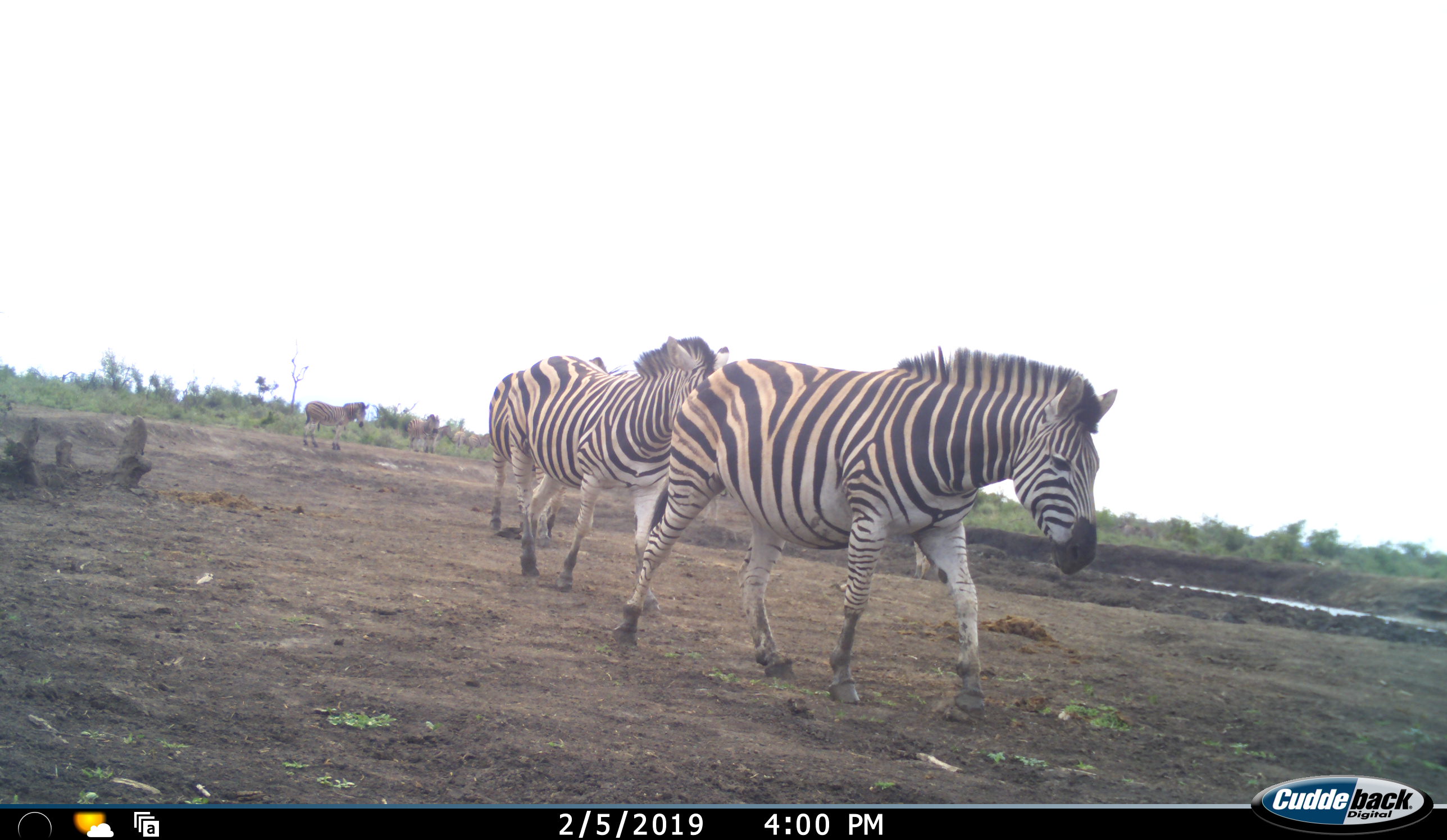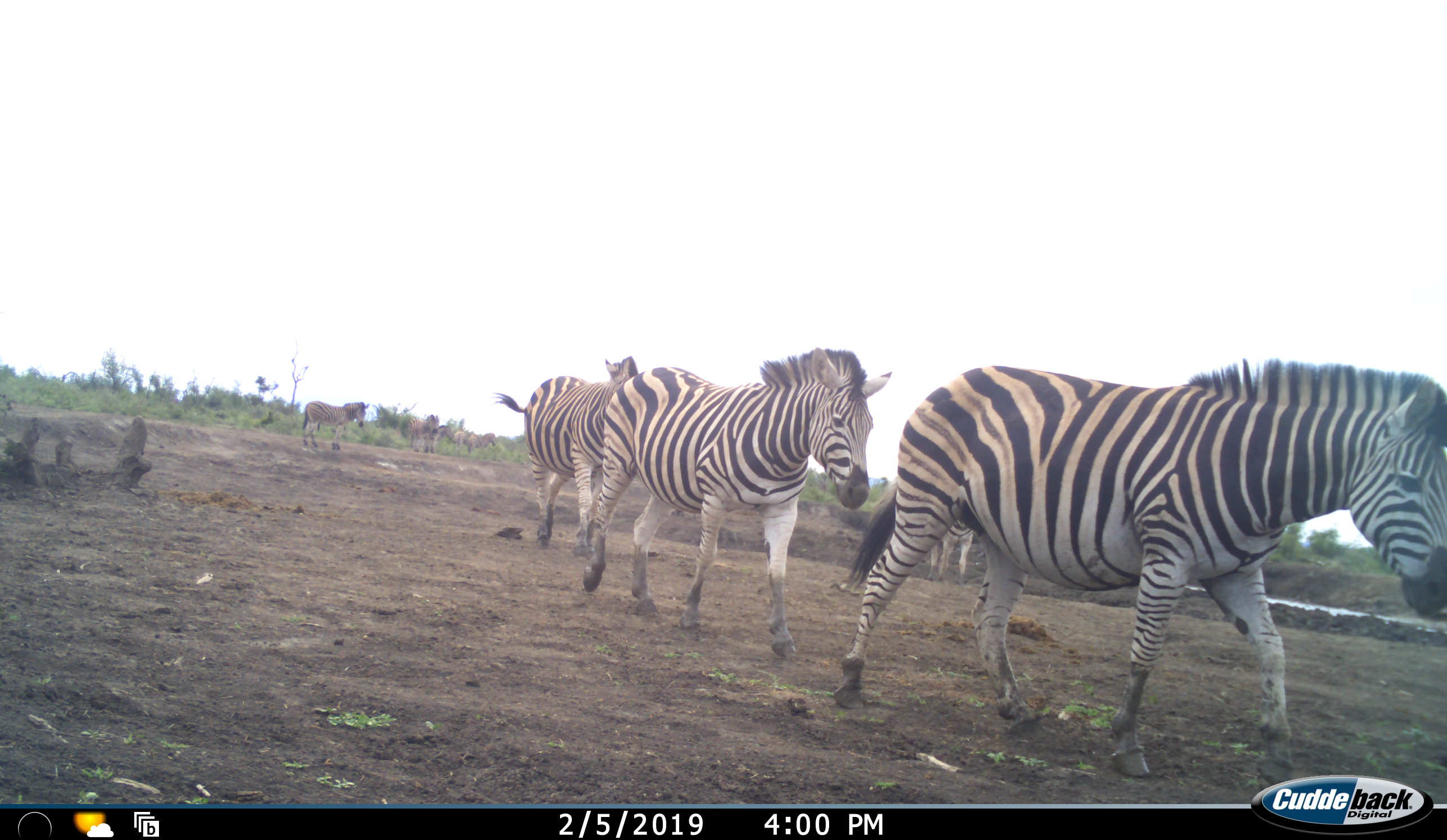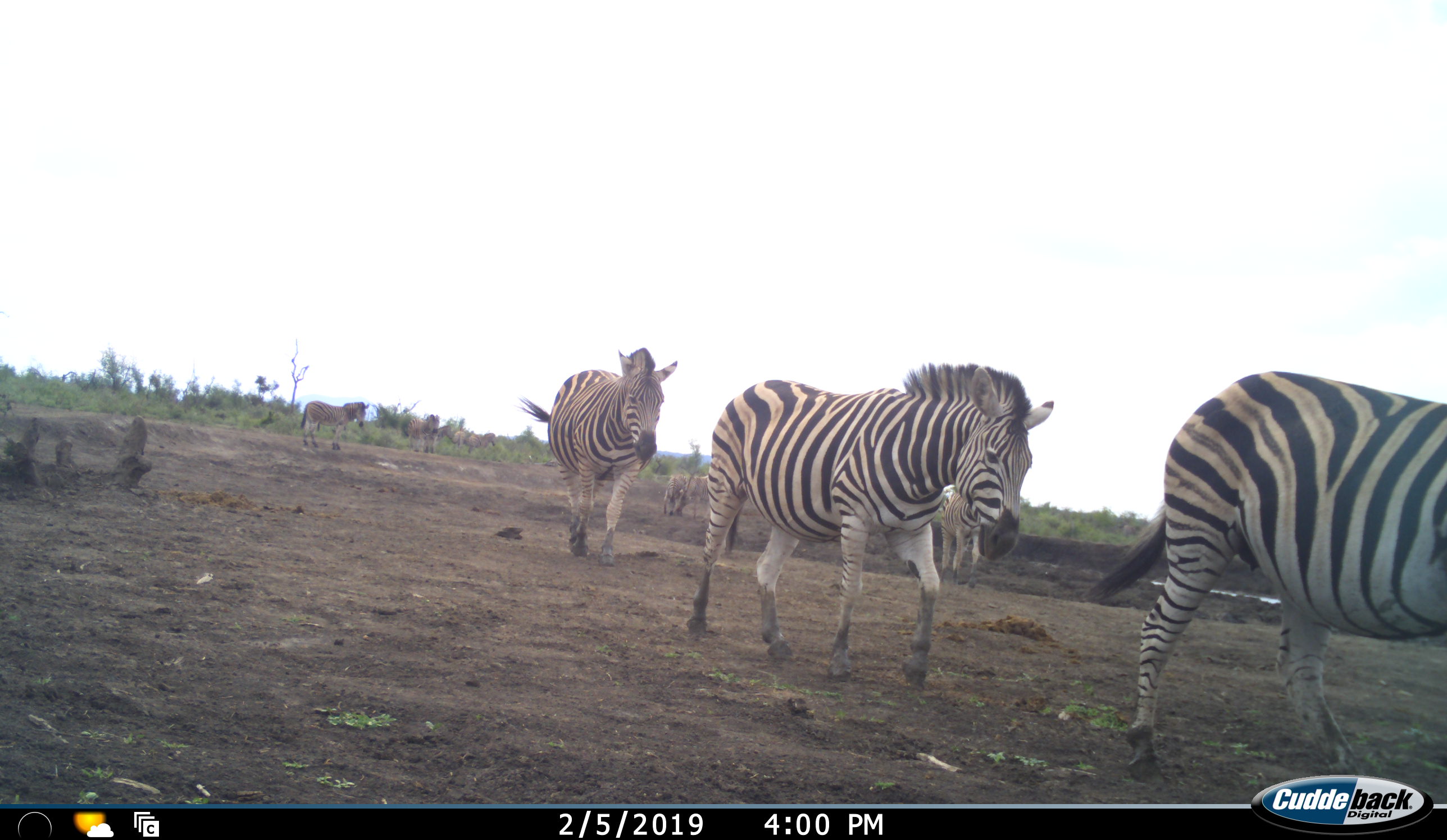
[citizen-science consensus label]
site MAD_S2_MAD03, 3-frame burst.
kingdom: Animalia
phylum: Chordata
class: Mammalia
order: Perissodactyla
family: Equidae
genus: Equus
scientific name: Equus quagga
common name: plains zebra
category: zebraplains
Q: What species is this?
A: Zebraplains (plains zebra) (Equus quagga).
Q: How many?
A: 8.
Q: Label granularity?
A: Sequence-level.